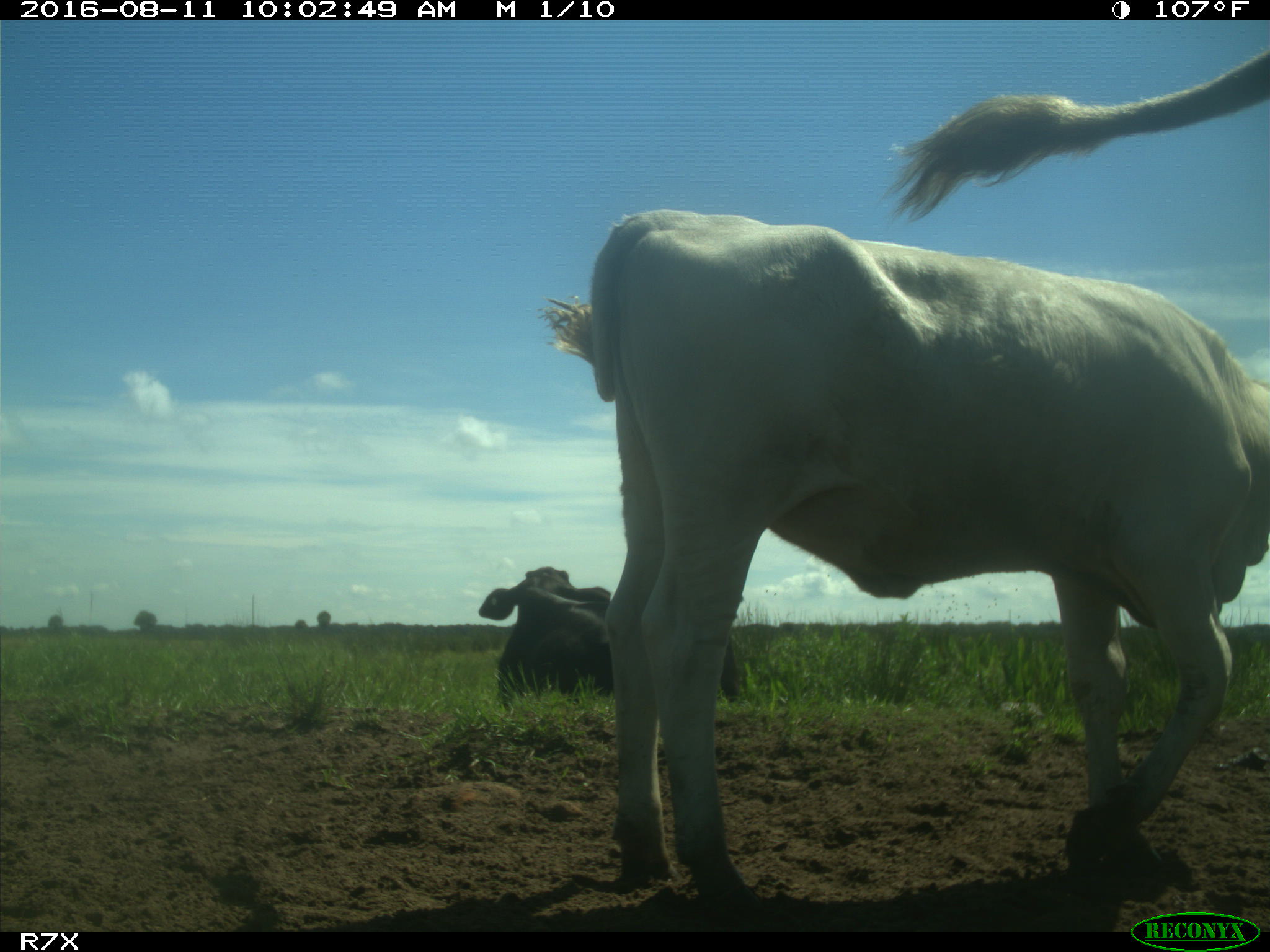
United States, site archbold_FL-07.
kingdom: Animalia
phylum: Chordata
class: Mammalia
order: Artiodactyla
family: Bovidae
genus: Bos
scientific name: Bos taurus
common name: domestic cow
Bos taurus (domestic cow).